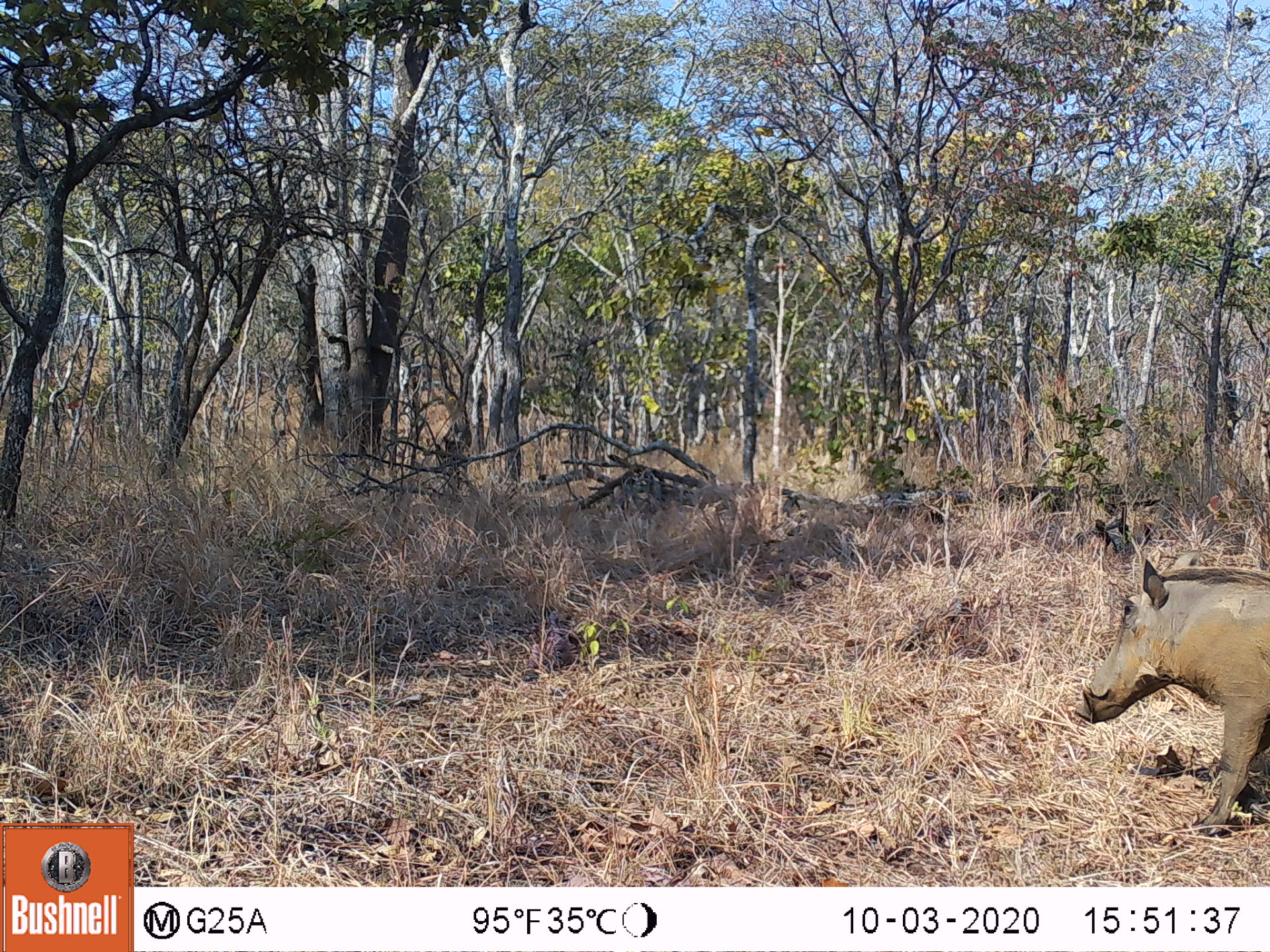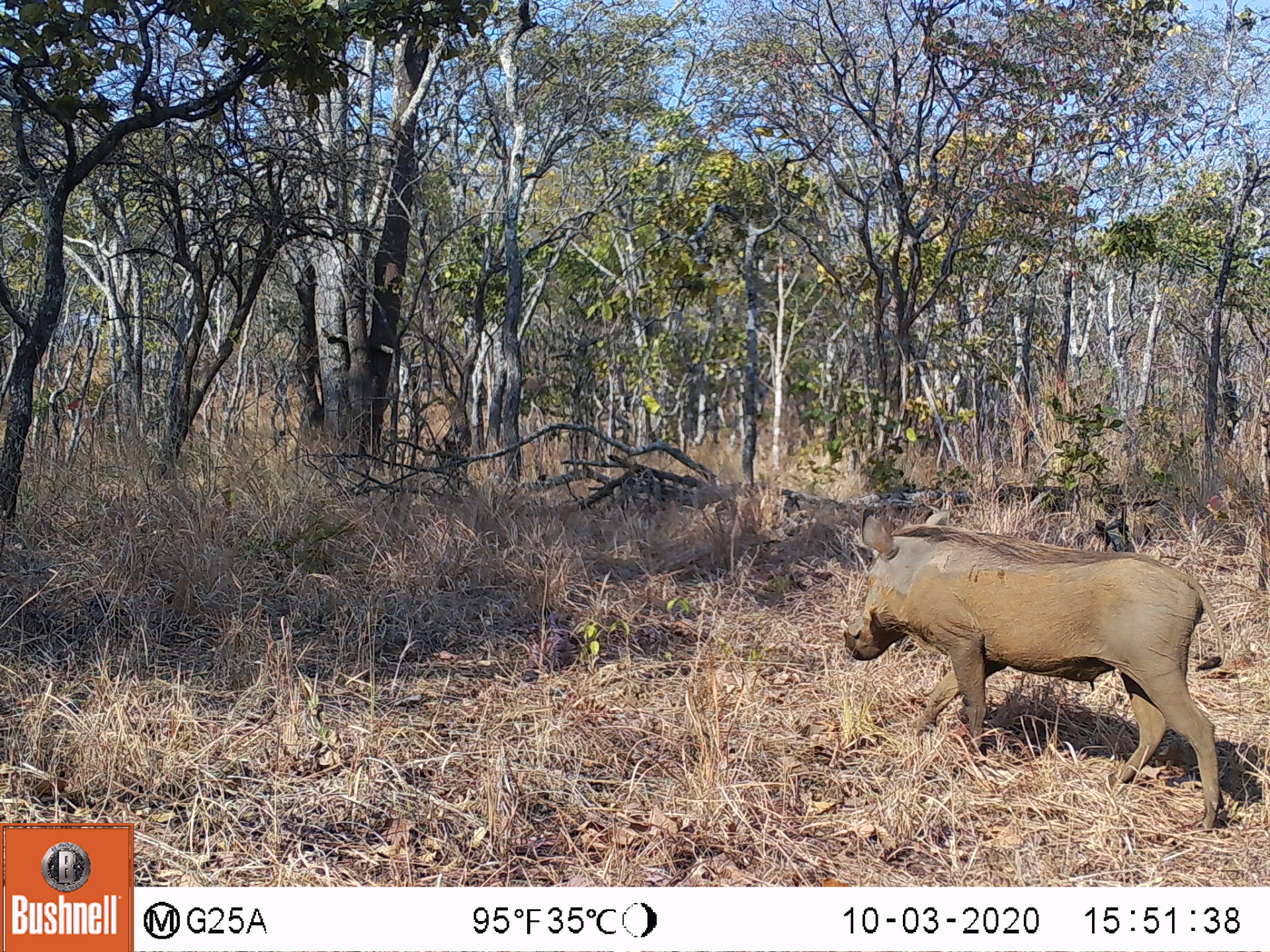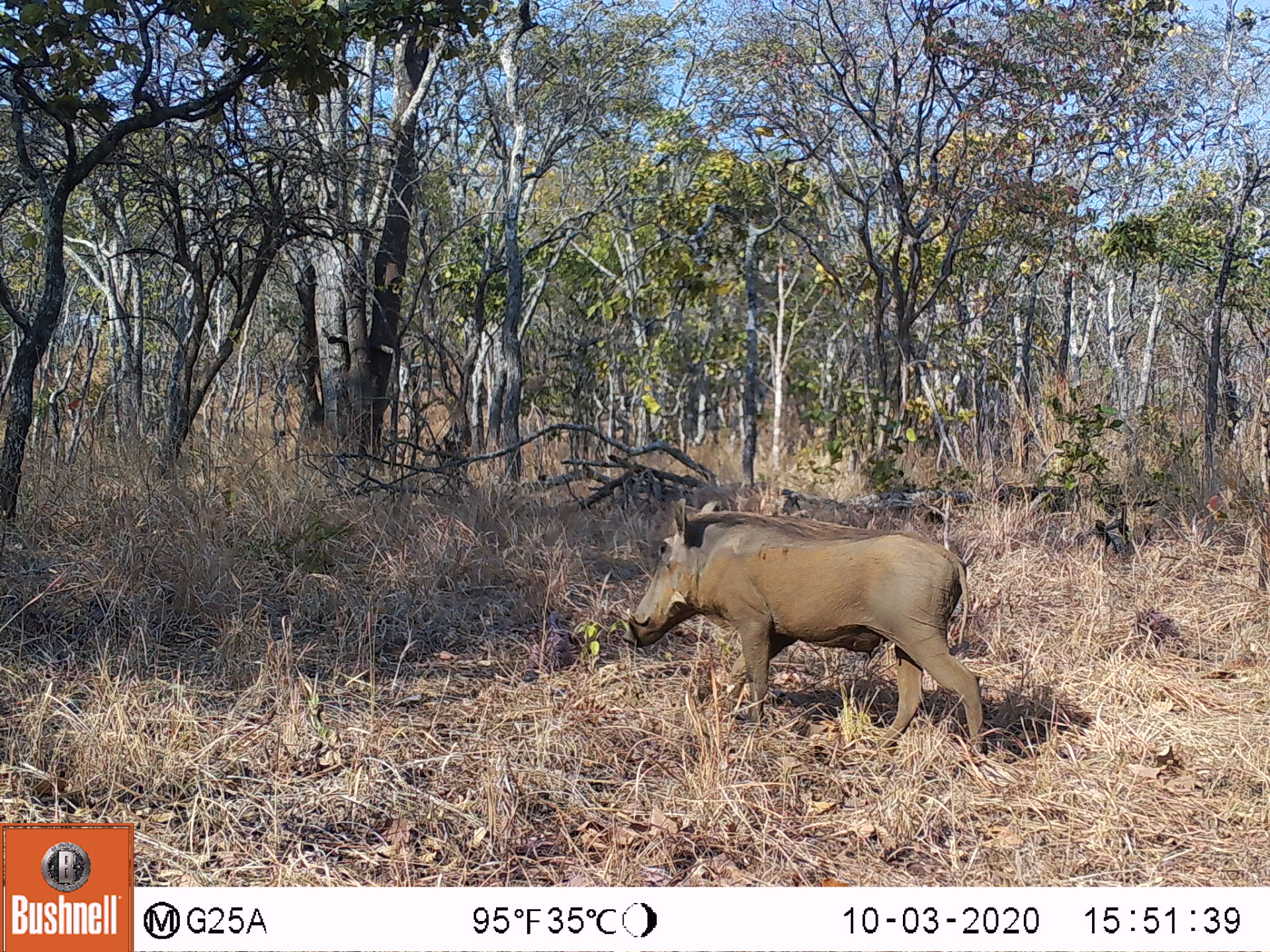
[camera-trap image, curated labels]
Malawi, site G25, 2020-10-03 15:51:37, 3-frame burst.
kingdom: Animalia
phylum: Chordata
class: Mammalia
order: Artiodactyla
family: Suidae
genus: Phacochoerus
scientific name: Phacochoerus africanus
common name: common warthog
Common warthog (Phacochoerus africanus), count 1.